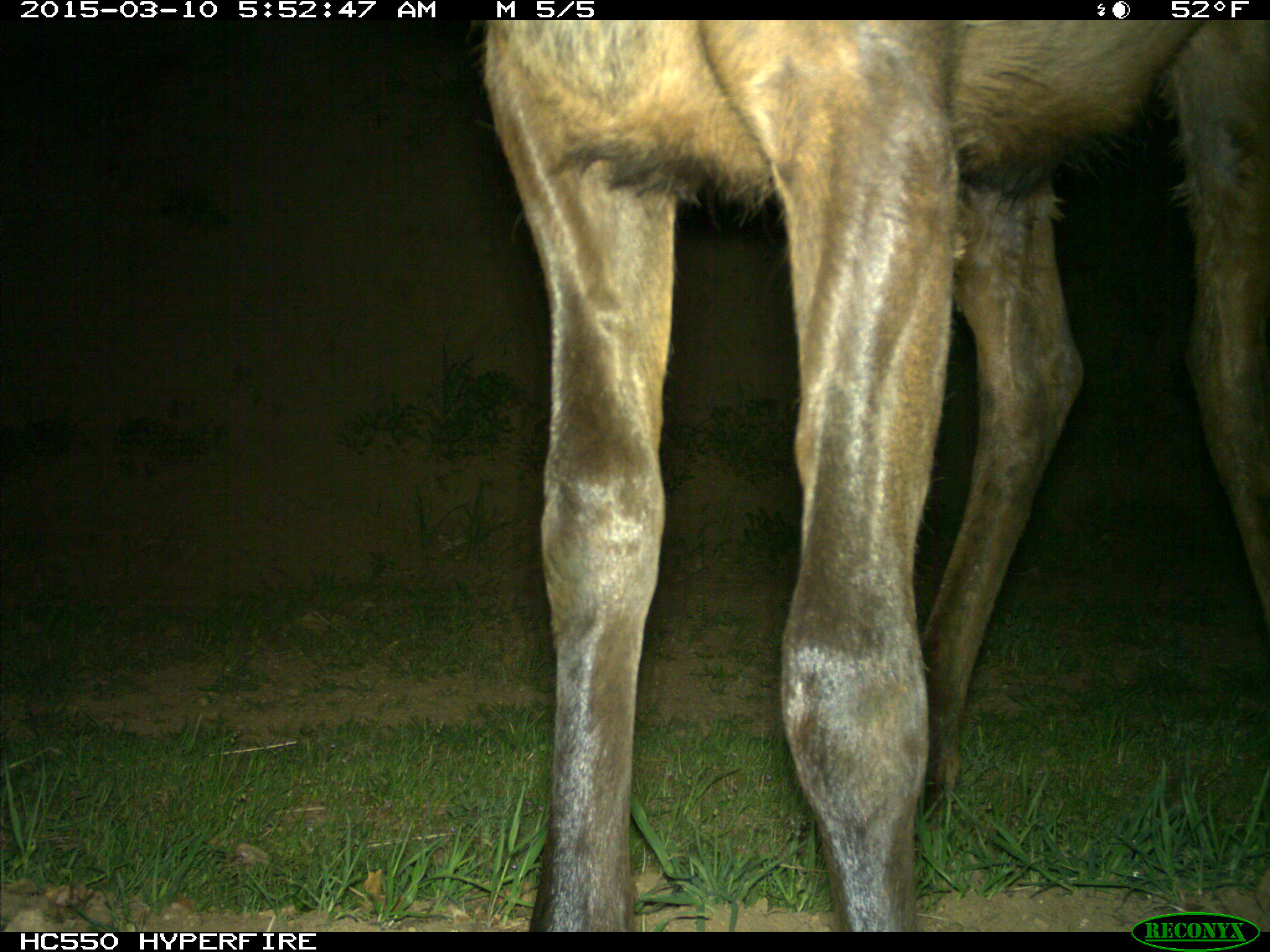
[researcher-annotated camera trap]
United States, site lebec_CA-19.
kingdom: Animalia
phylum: Chordata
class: Mammalia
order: Artiodactyla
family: Cervidae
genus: Cervus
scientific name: Cervus canadensis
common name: elk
Cervus canadensis (elk).